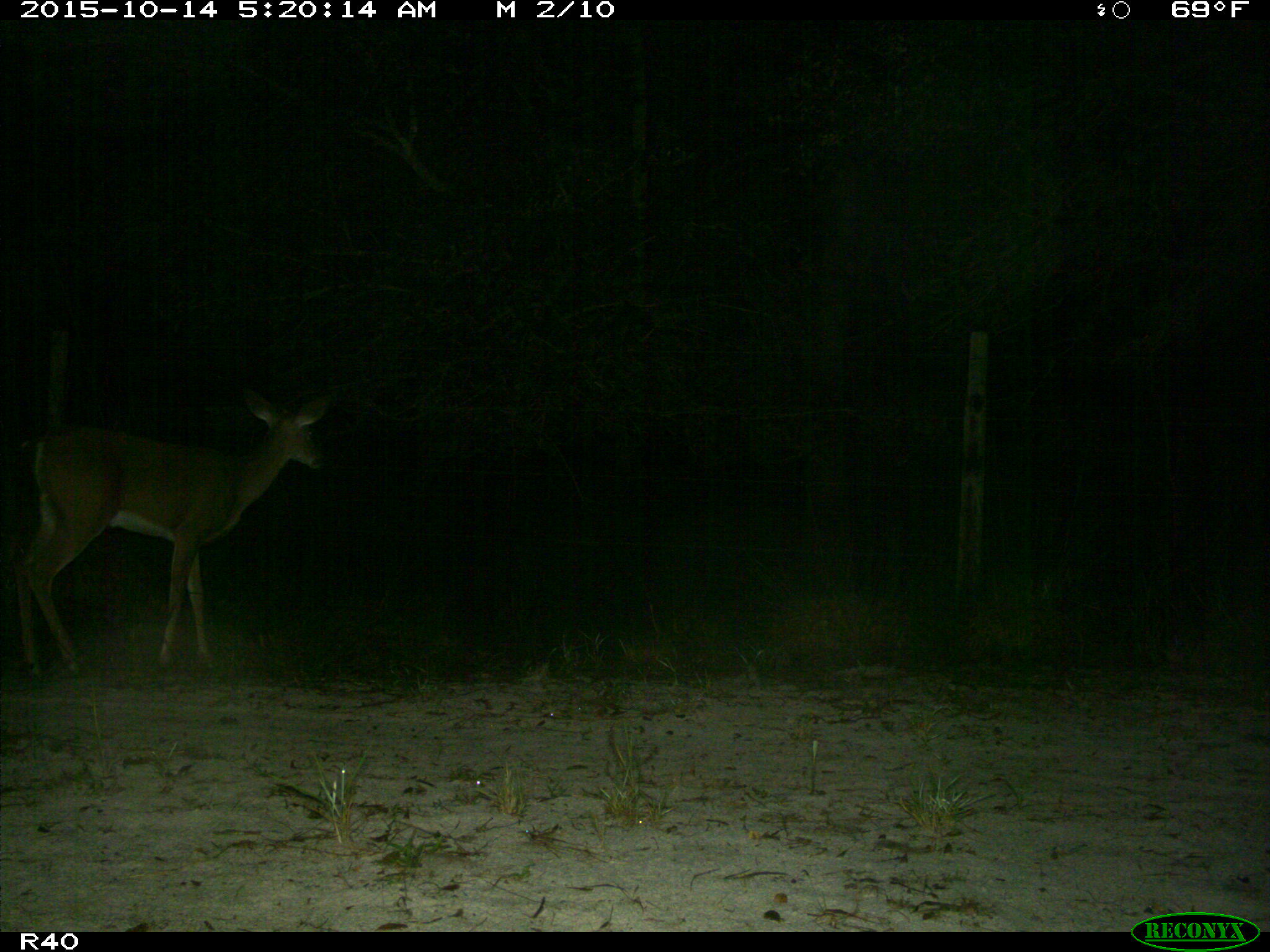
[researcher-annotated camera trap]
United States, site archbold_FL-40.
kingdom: Animalia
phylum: Chordata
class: Mammalia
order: Artiodactyla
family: Cervidae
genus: Odocoileus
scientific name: Odocoileus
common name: deer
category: unidentified deer